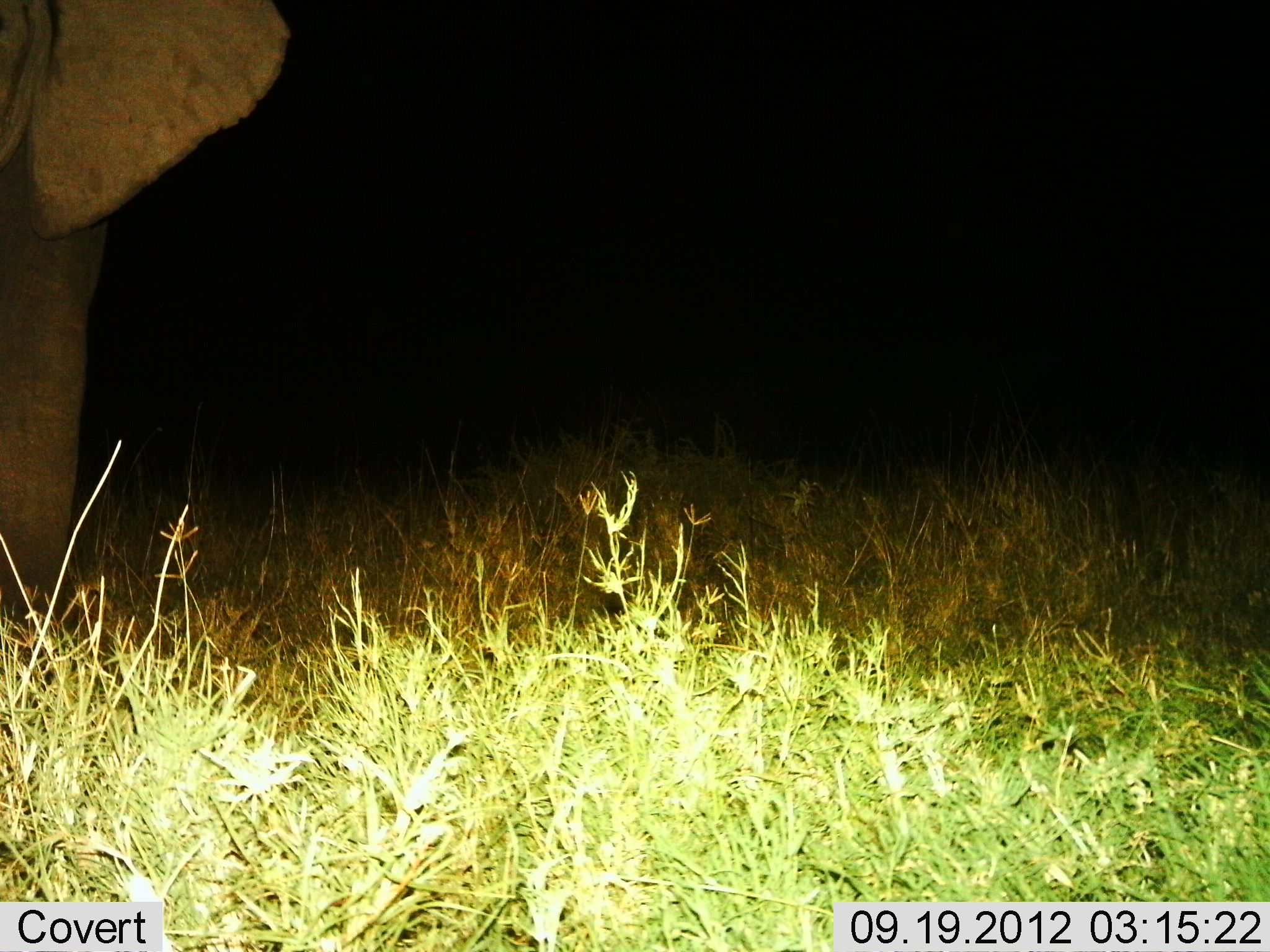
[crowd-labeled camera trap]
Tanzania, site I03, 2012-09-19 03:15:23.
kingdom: Animalia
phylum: Chordata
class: Mammalia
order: Proboscidea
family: Elephantidae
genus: Loxodonta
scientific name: Loxodonta africana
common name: african bush elephant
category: elephant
Elephant (african bush elephant) (Loxodonta africana), count 1. Behavior (volunteer vote fractions): standing 100%, resting 0%, moving 0%, interacting 0%. Young present (vote fraction): 0%. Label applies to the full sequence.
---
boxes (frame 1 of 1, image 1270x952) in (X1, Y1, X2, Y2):
animal: (0, 0, 320, 708)